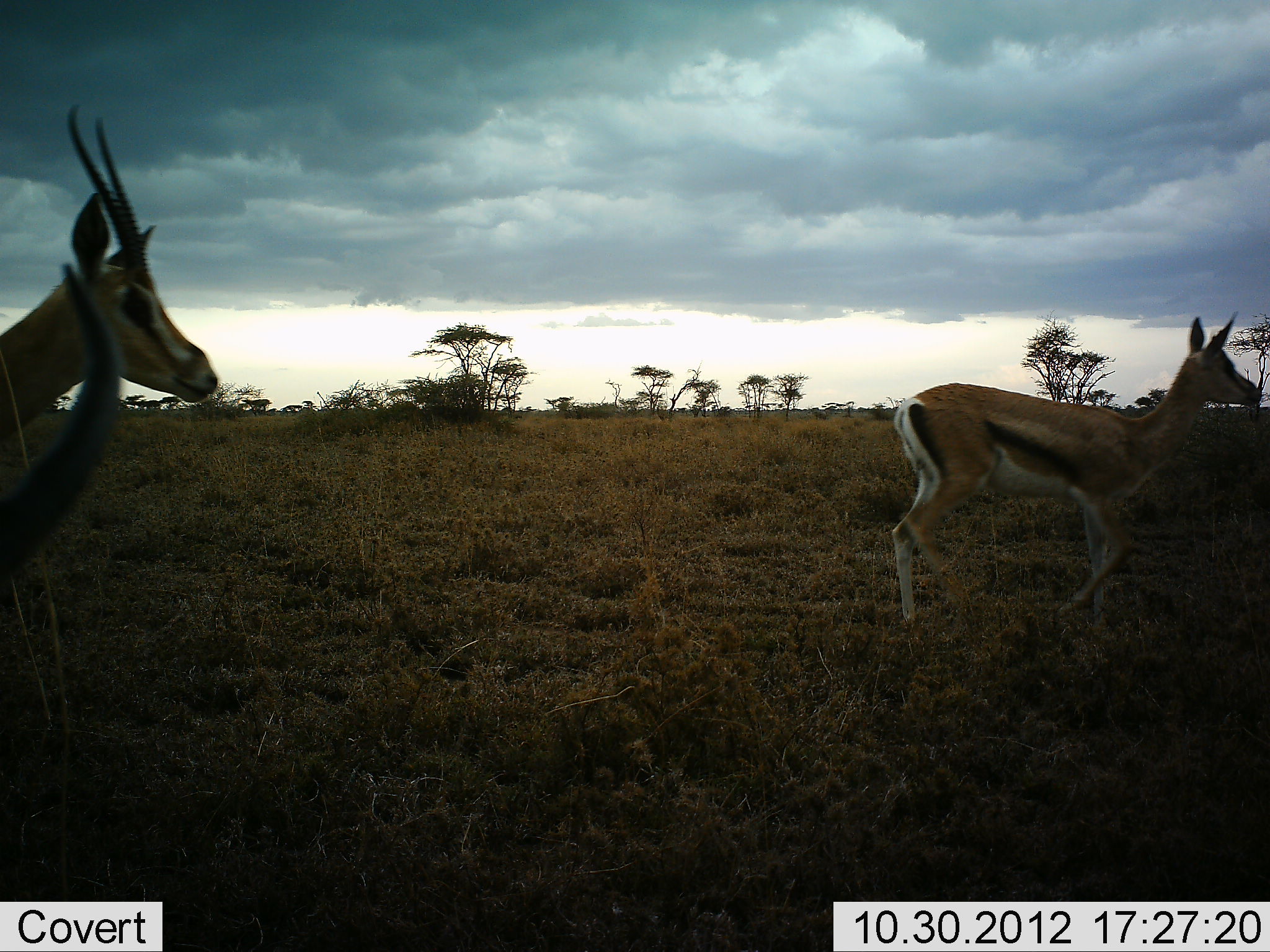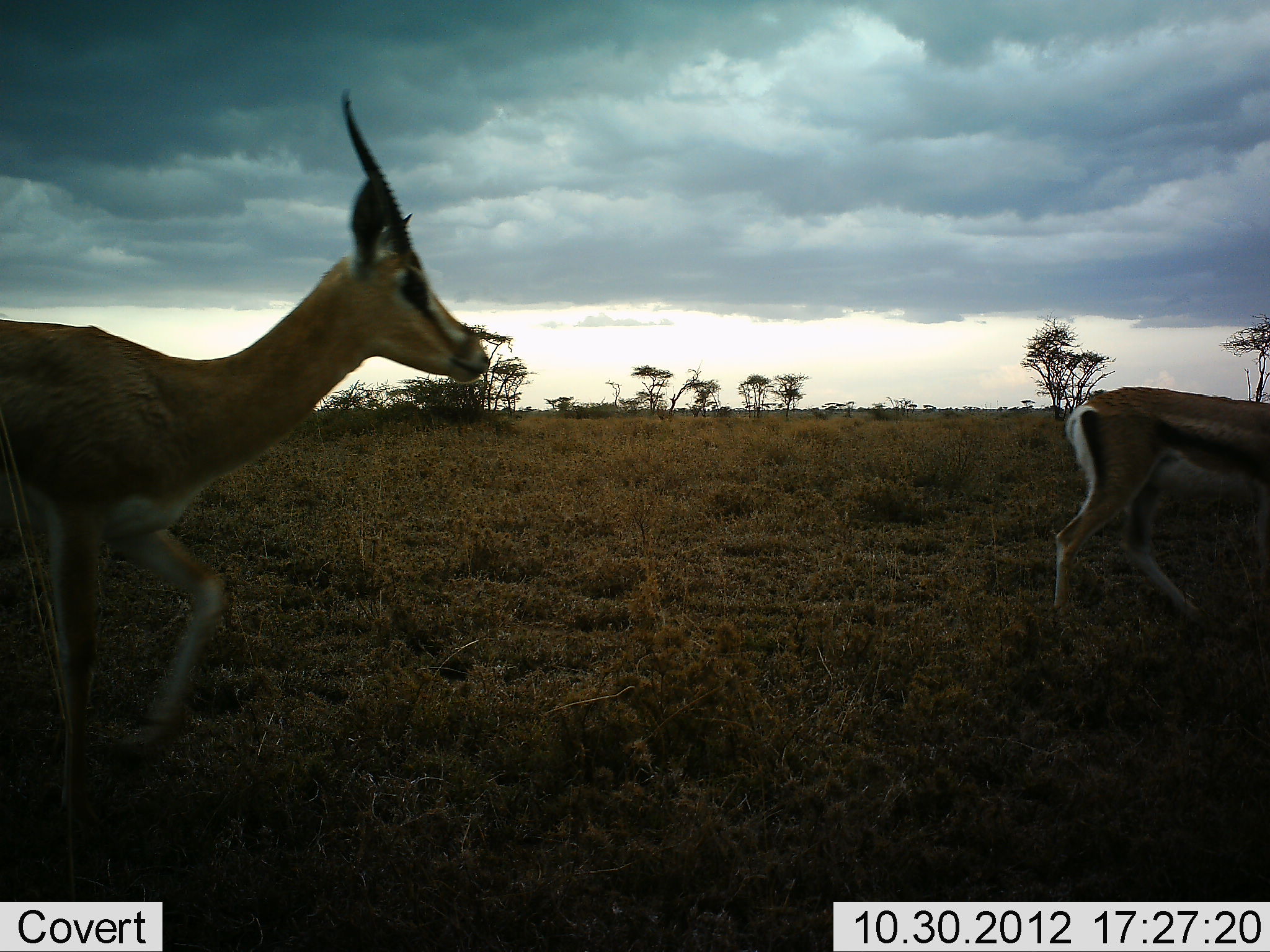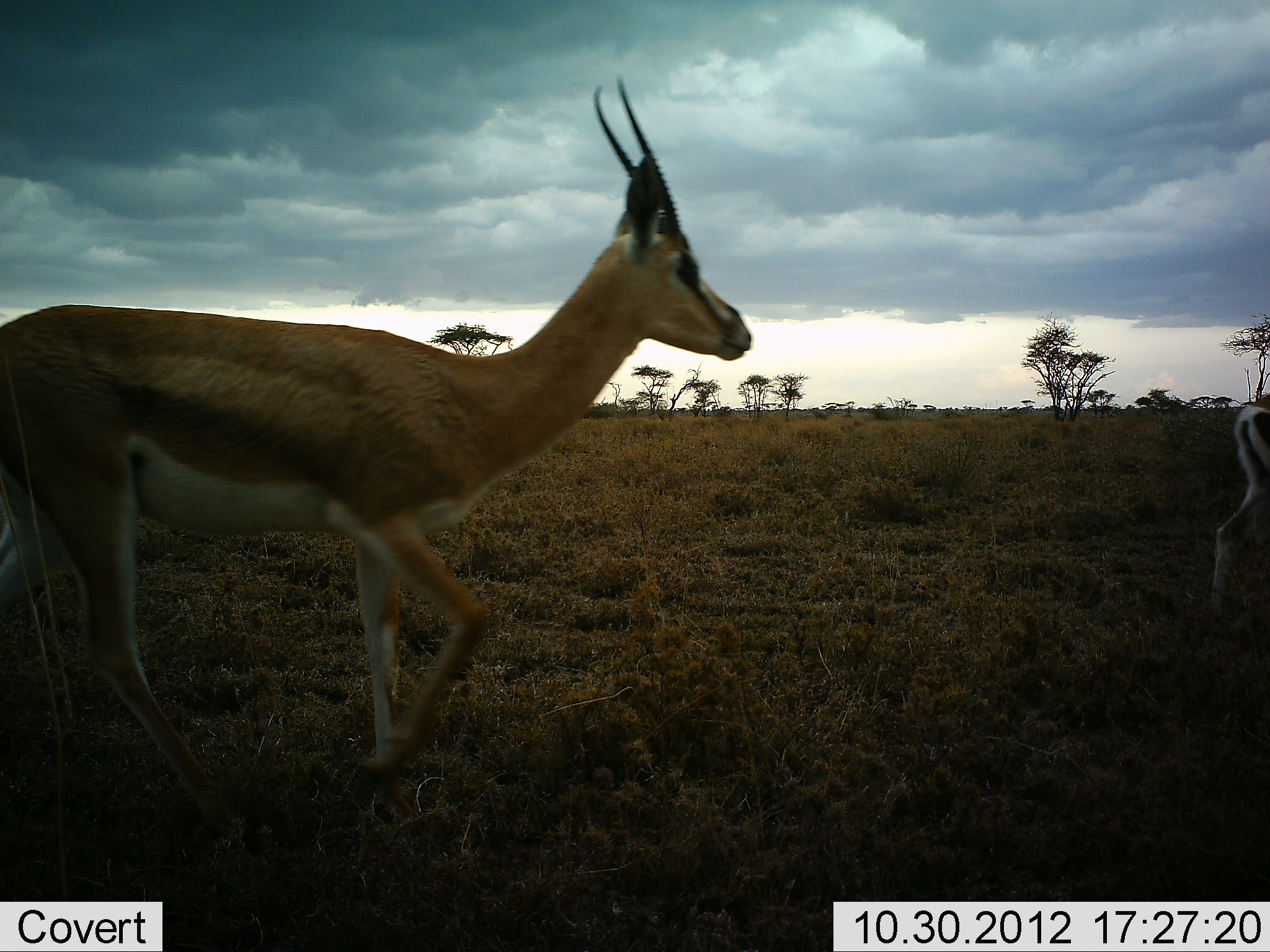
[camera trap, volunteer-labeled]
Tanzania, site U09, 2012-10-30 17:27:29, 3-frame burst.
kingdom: Animalia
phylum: Chordata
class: Mammalia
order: Artiodactyla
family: Bovidae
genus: Eudorcas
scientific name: Eudorcas thomsonii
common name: thomson's gazelle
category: gazellethomsons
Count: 2.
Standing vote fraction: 10%.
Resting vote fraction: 0%.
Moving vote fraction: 90%.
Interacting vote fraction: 0%.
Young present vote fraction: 0%.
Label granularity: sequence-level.